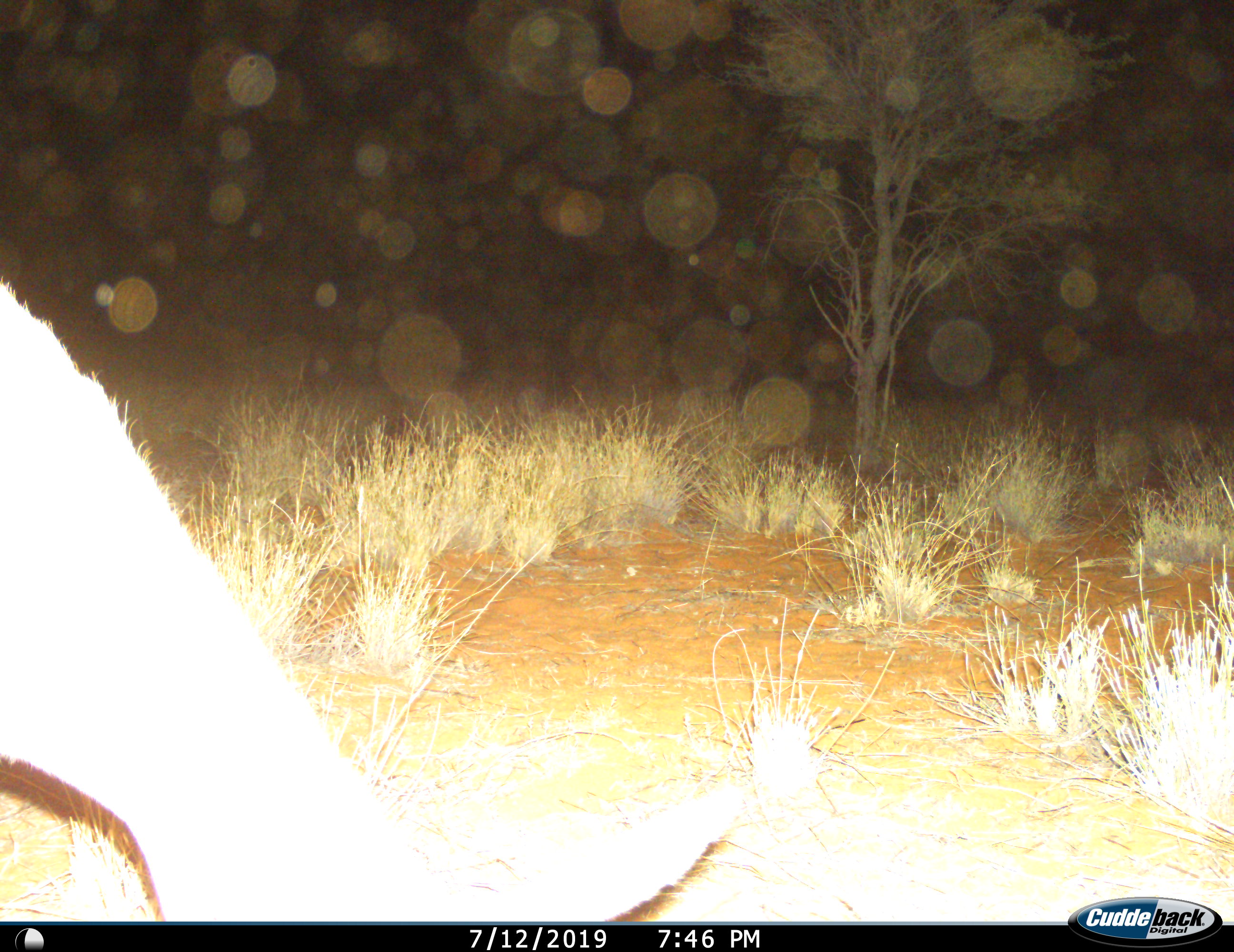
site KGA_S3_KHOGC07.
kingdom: Animalia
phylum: Chordata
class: Mammalia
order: Artiodactyla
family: Bovidae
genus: Raphicerus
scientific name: Raphicerus campestris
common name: steenbok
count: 1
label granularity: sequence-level